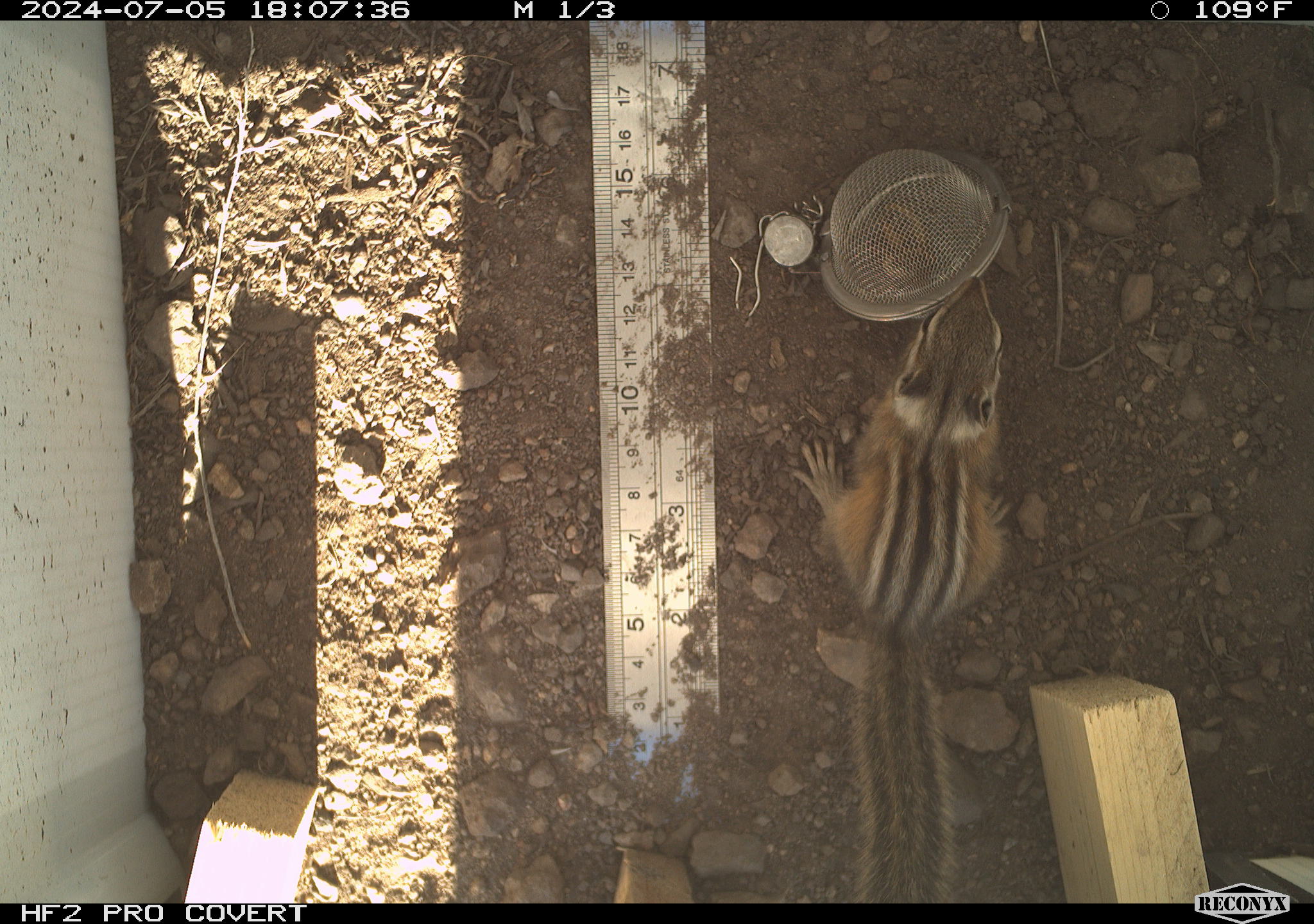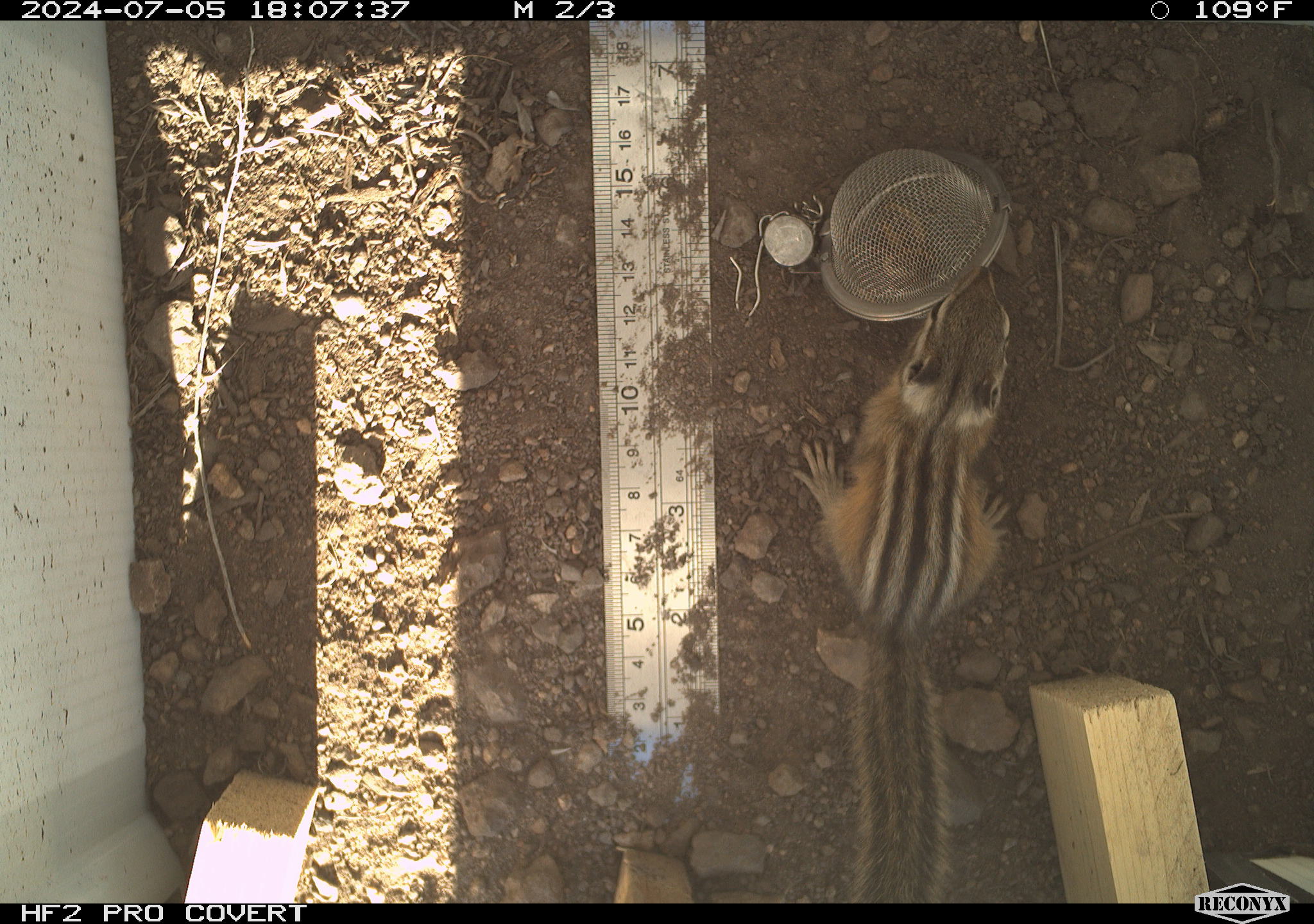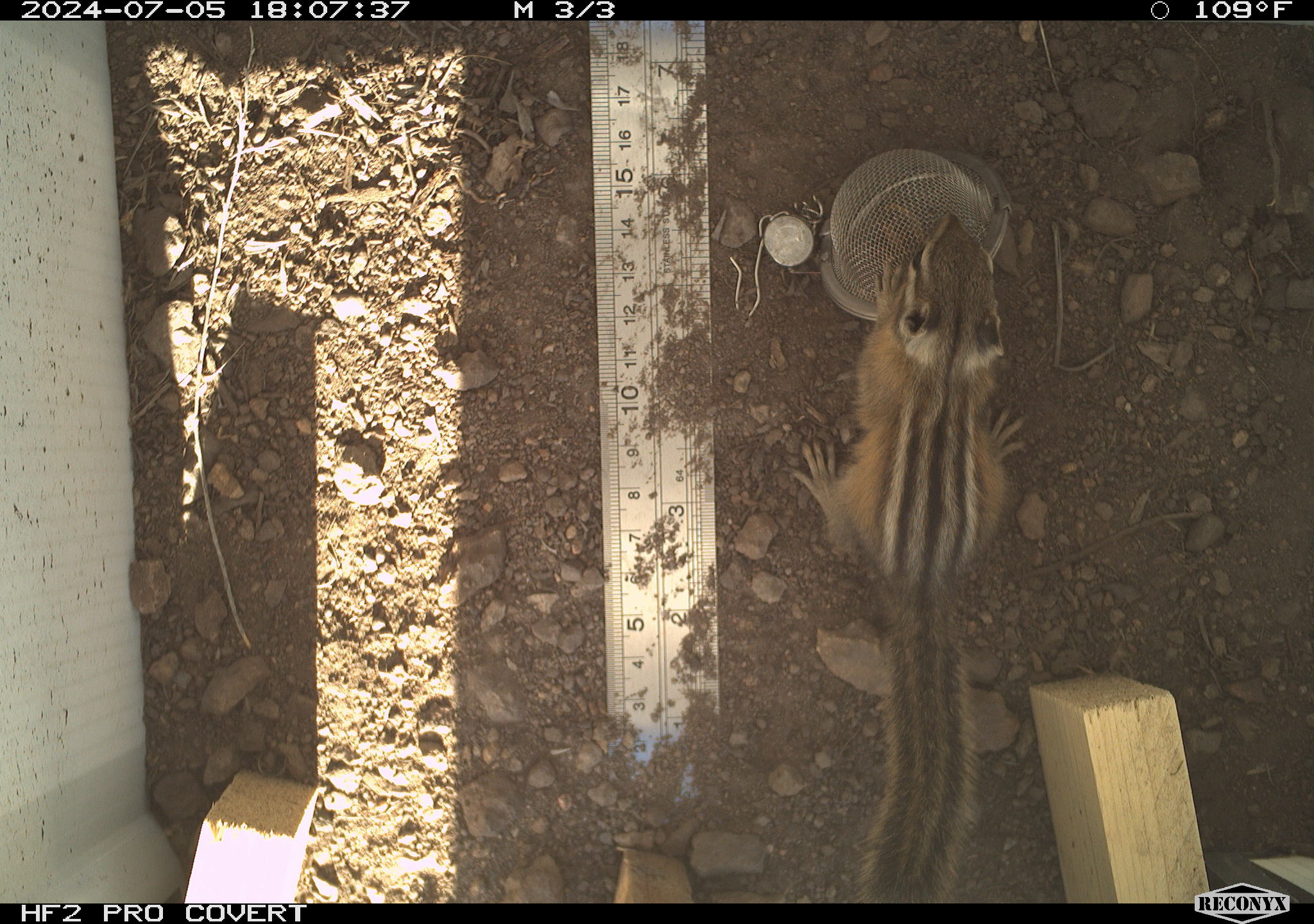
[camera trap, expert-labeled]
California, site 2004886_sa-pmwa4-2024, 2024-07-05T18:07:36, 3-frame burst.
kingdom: Animalia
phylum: Chordata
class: Mammalia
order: Rodentia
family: Sciuridae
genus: Neotamias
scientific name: Neotamias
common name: western chipmunks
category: neotamias species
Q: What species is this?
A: Neotamias species (western chipmunks) (Neotamias).